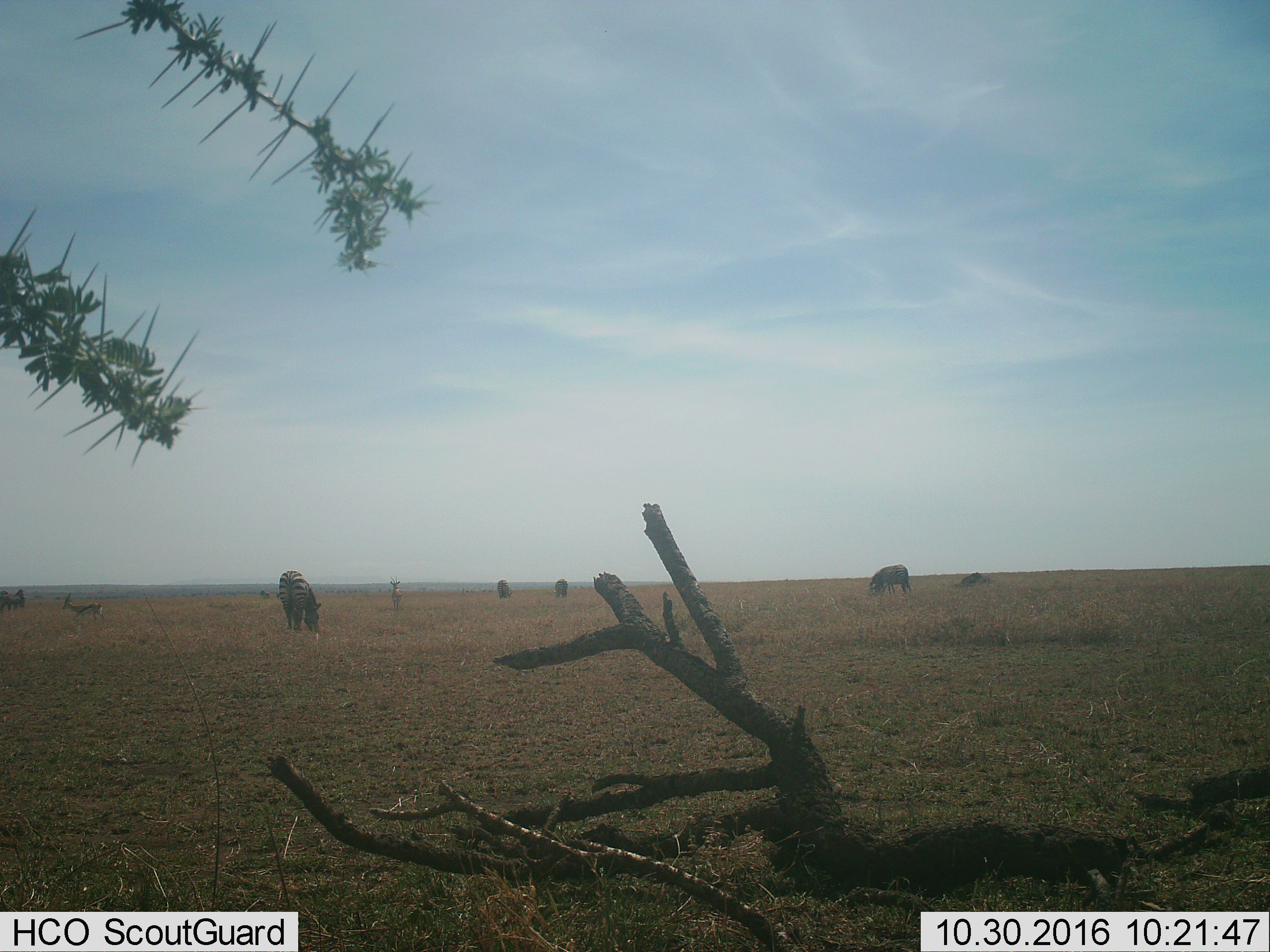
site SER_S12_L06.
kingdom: Animalia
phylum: Chordata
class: Mammalia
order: Artiodactyla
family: Bovidae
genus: Eudorcas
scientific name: Eudorcas thomsonii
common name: thomson's gazelle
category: gazellethomsons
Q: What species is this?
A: Gazellethomsons (thomson's gazelle) (Eudorcas thomsonii).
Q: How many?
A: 2.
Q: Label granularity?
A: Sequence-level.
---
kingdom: Animalia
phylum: Chordata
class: Mammalia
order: Perissodactyla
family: Equidae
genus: Equus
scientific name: Equus quagga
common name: plains zebra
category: zebraplains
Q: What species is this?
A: Zebraplains (plains zebra) (Equus quagga).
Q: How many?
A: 4.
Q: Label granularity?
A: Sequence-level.